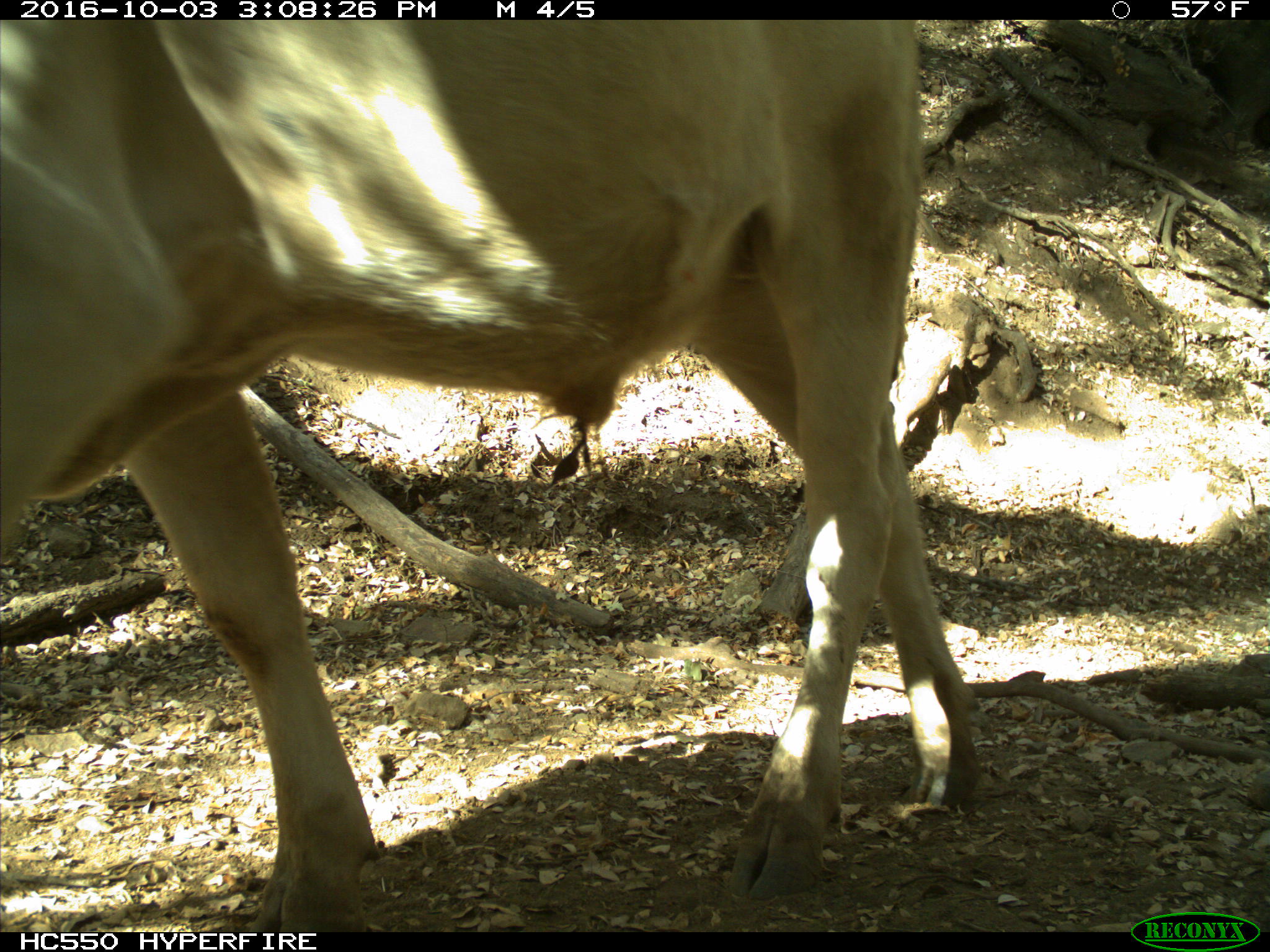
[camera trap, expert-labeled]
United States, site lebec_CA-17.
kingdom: Animalia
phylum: Chordata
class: Mammalia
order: Artiodactyla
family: Bovidae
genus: Bos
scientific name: Bos taurus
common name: domestic cow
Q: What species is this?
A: Bos taurus (domestic cow).